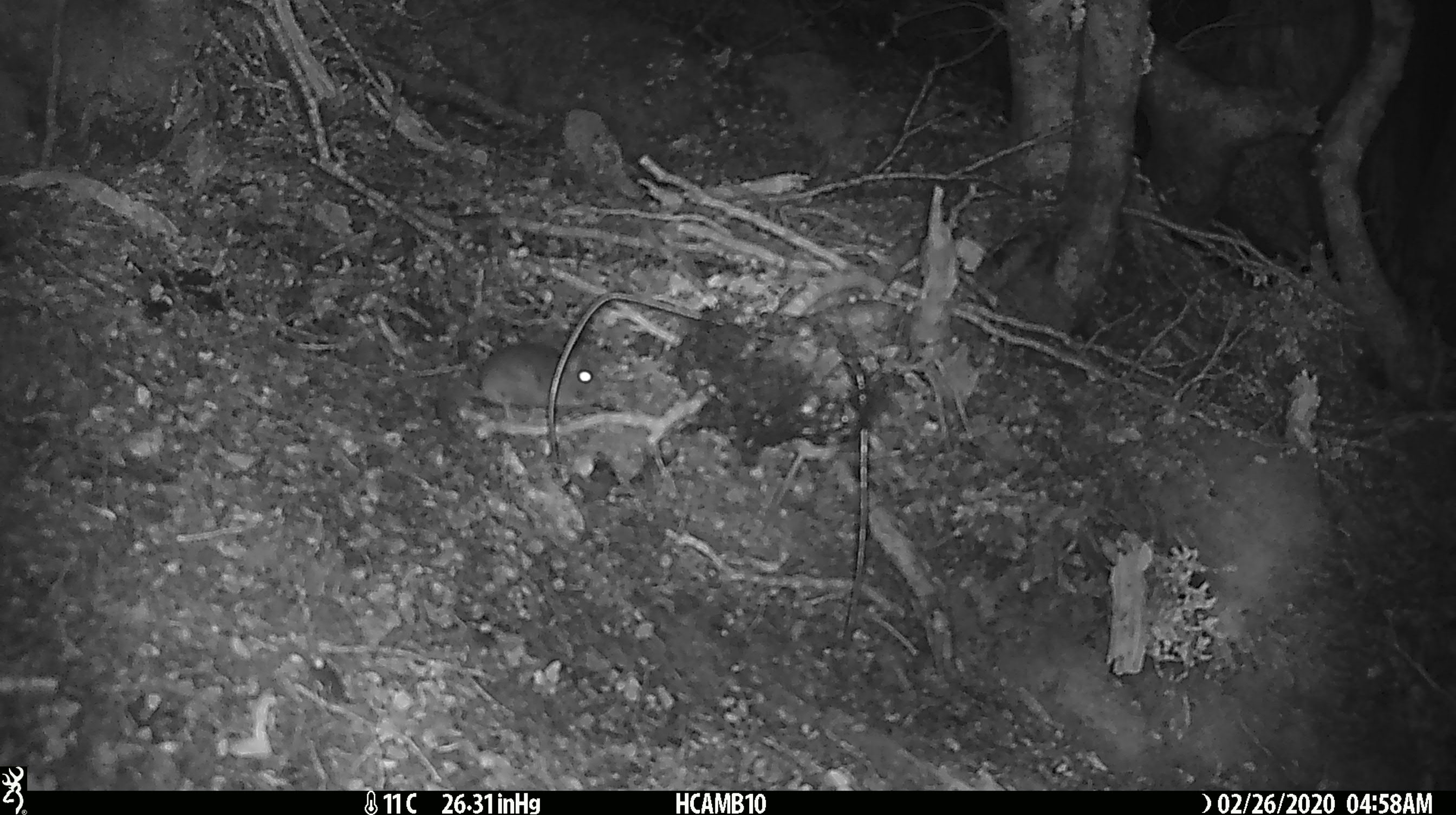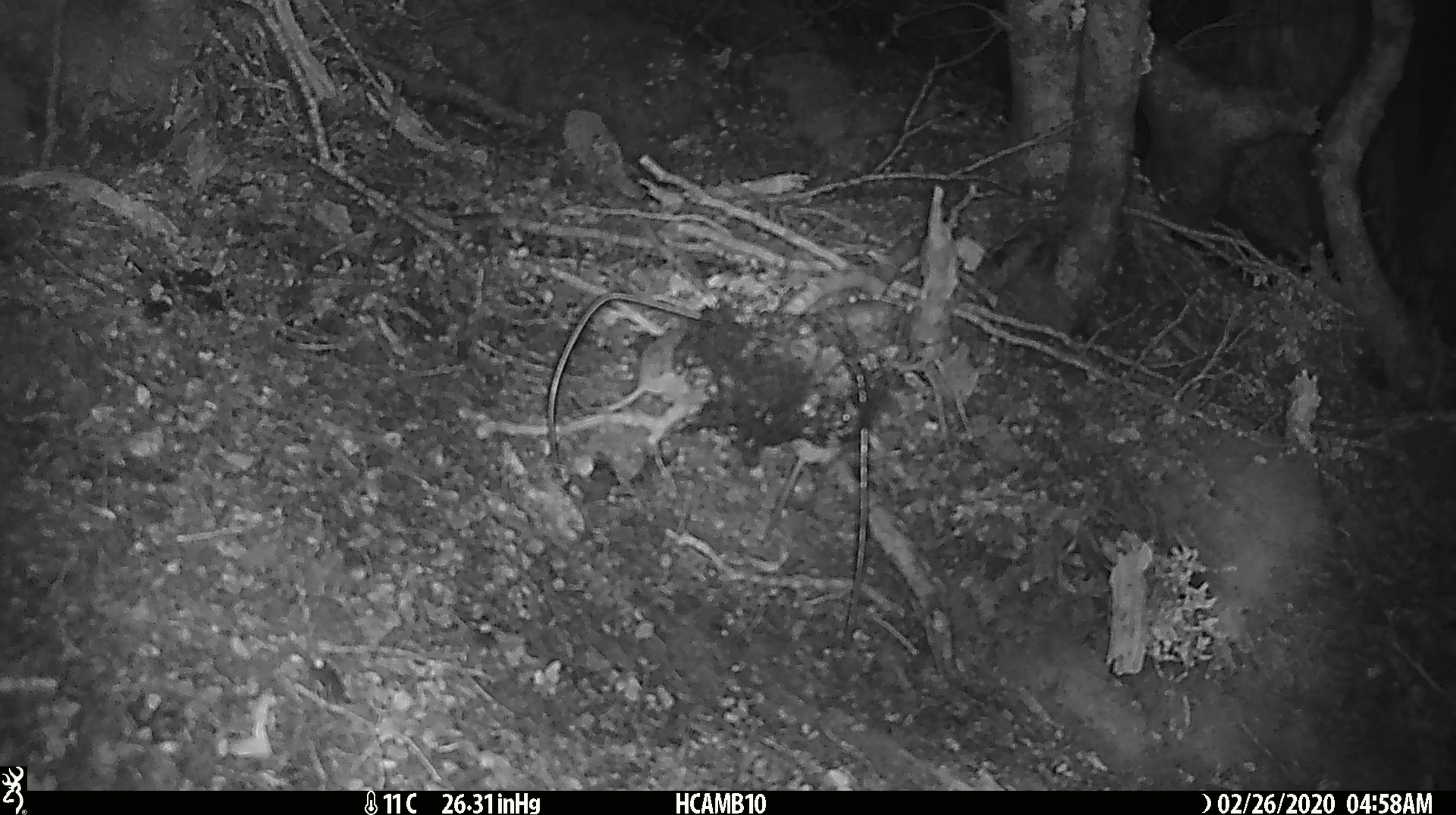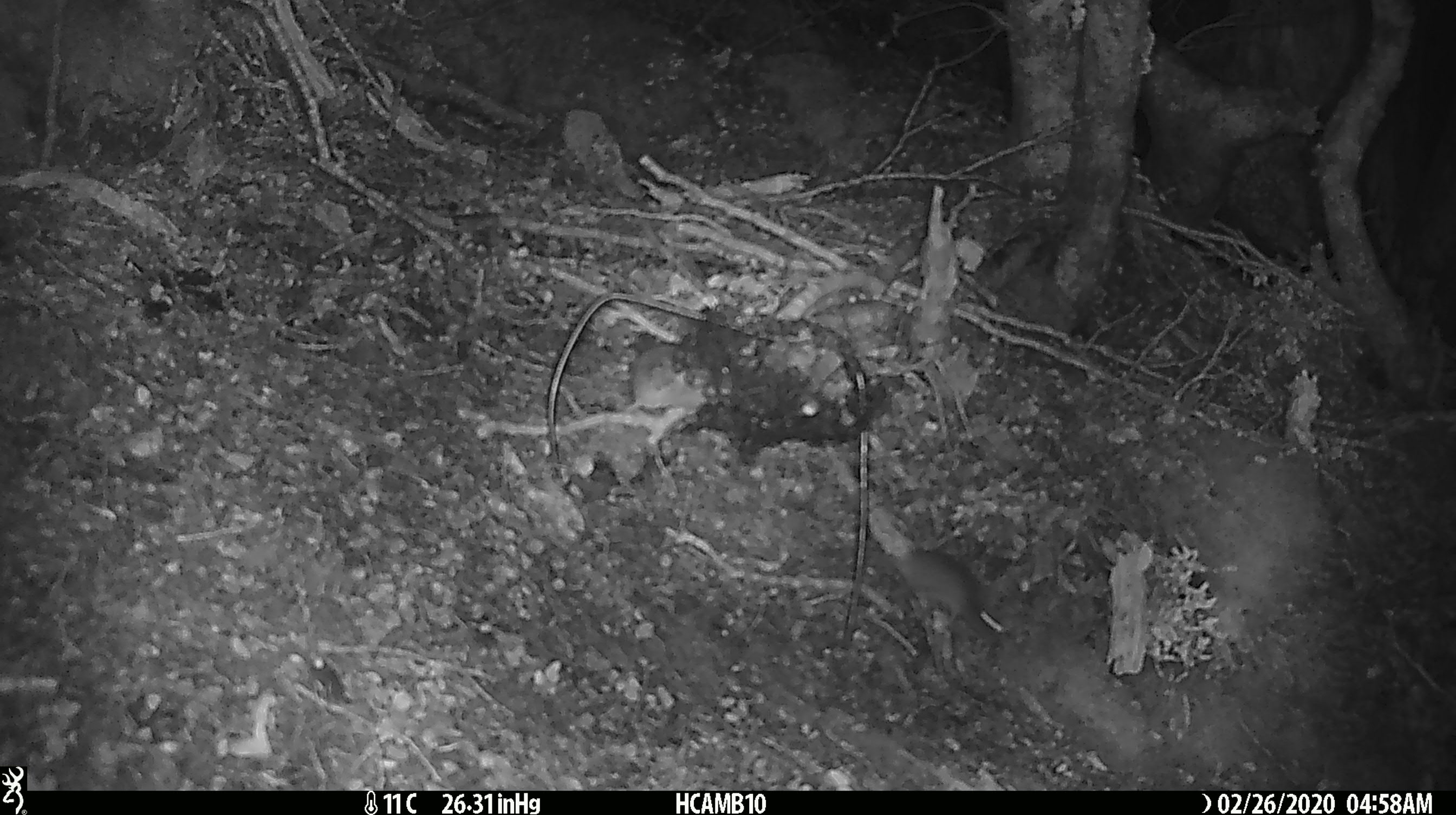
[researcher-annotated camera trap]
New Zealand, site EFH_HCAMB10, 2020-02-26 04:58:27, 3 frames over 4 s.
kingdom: Animalia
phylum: Chordata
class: Mammalia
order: Rodentia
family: Muridae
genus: Mus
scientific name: Mus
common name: mouse